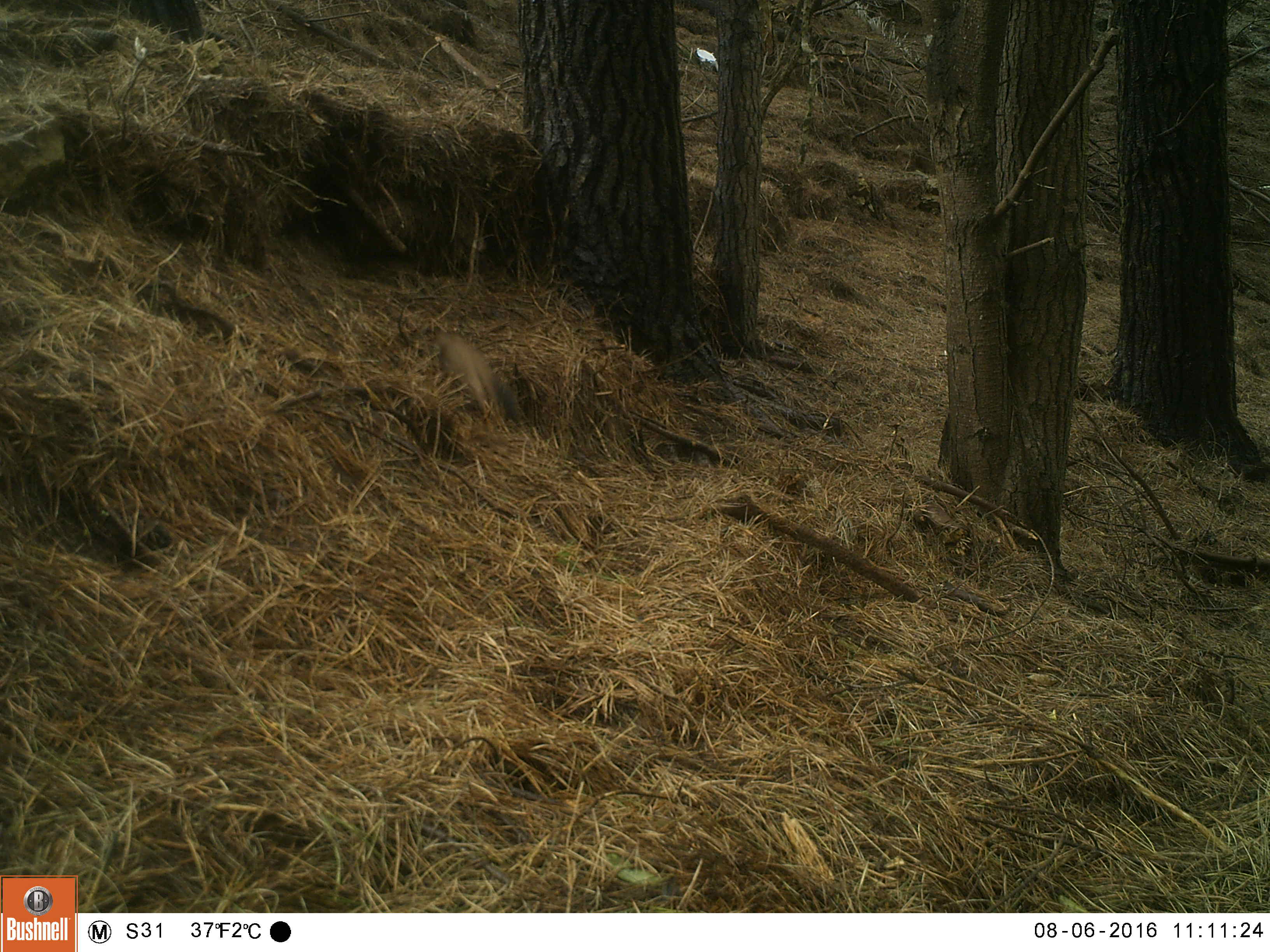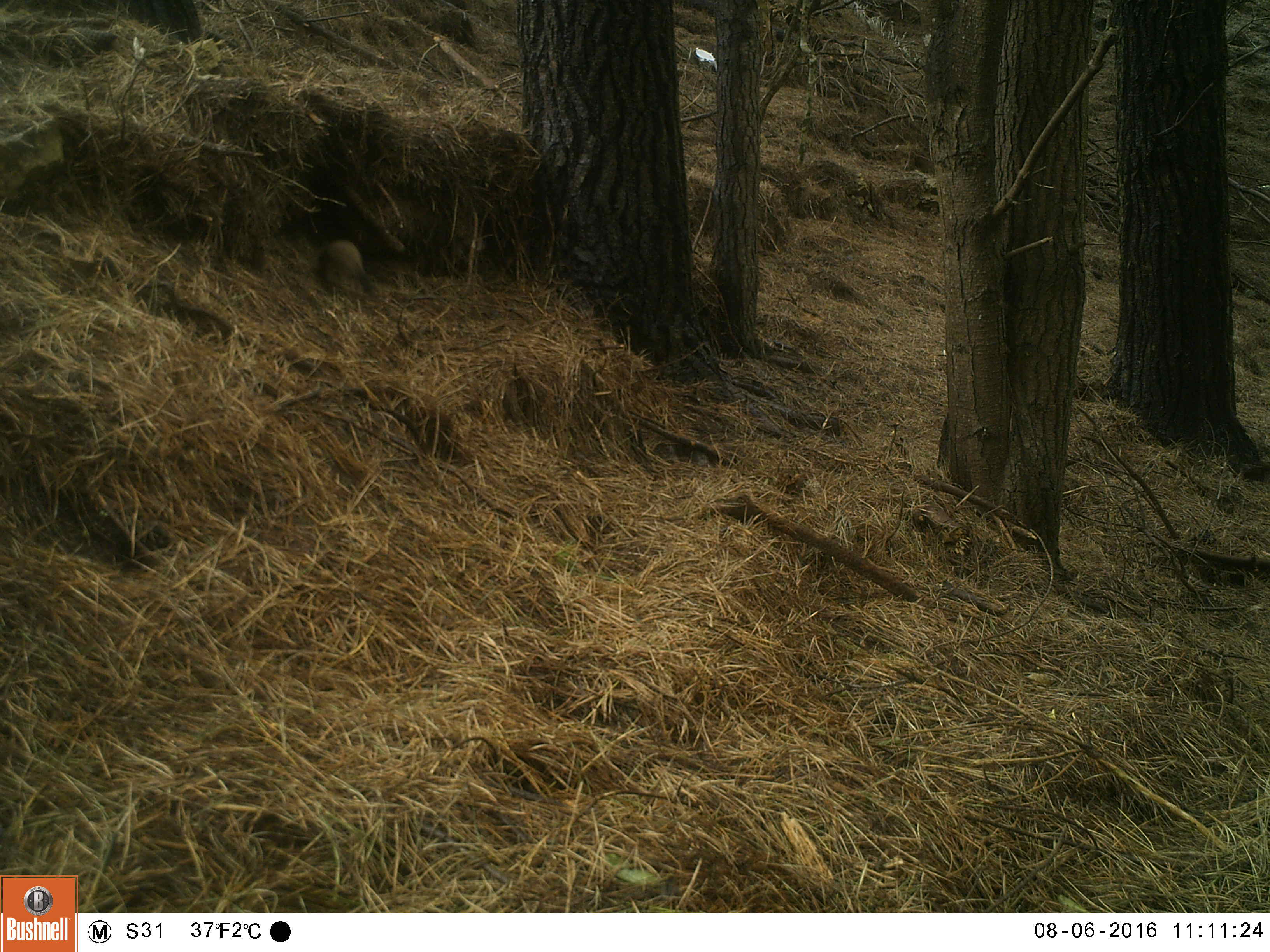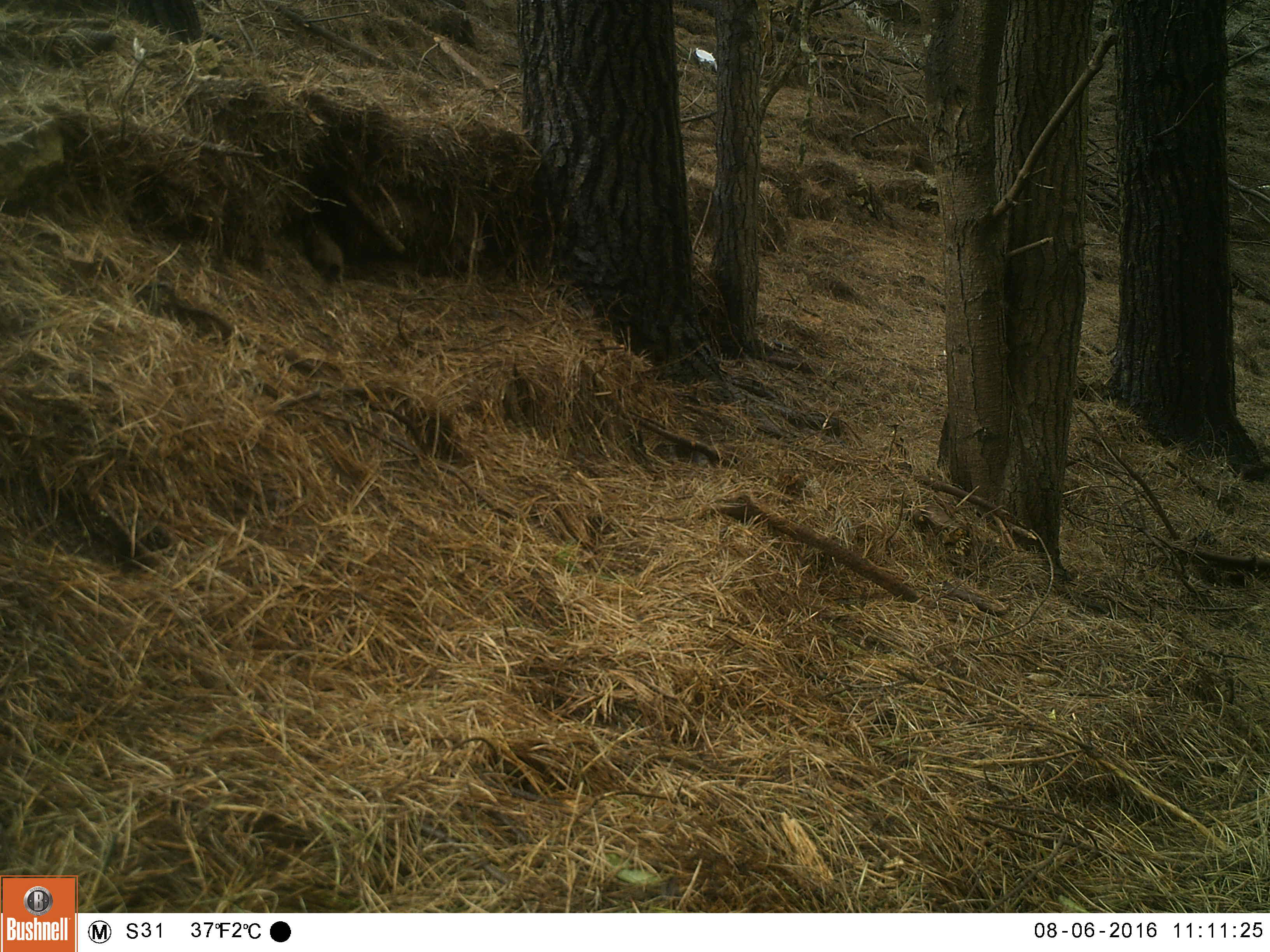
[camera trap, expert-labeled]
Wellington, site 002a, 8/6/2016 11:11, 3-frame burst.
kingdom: Animalia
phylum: Chordata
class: Mammalia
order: Carnivora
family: Mustelidae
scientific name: Mustelidae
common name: mustelids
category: mustelid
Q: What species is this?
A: Mustelid (mustelids) (Mustelidae).